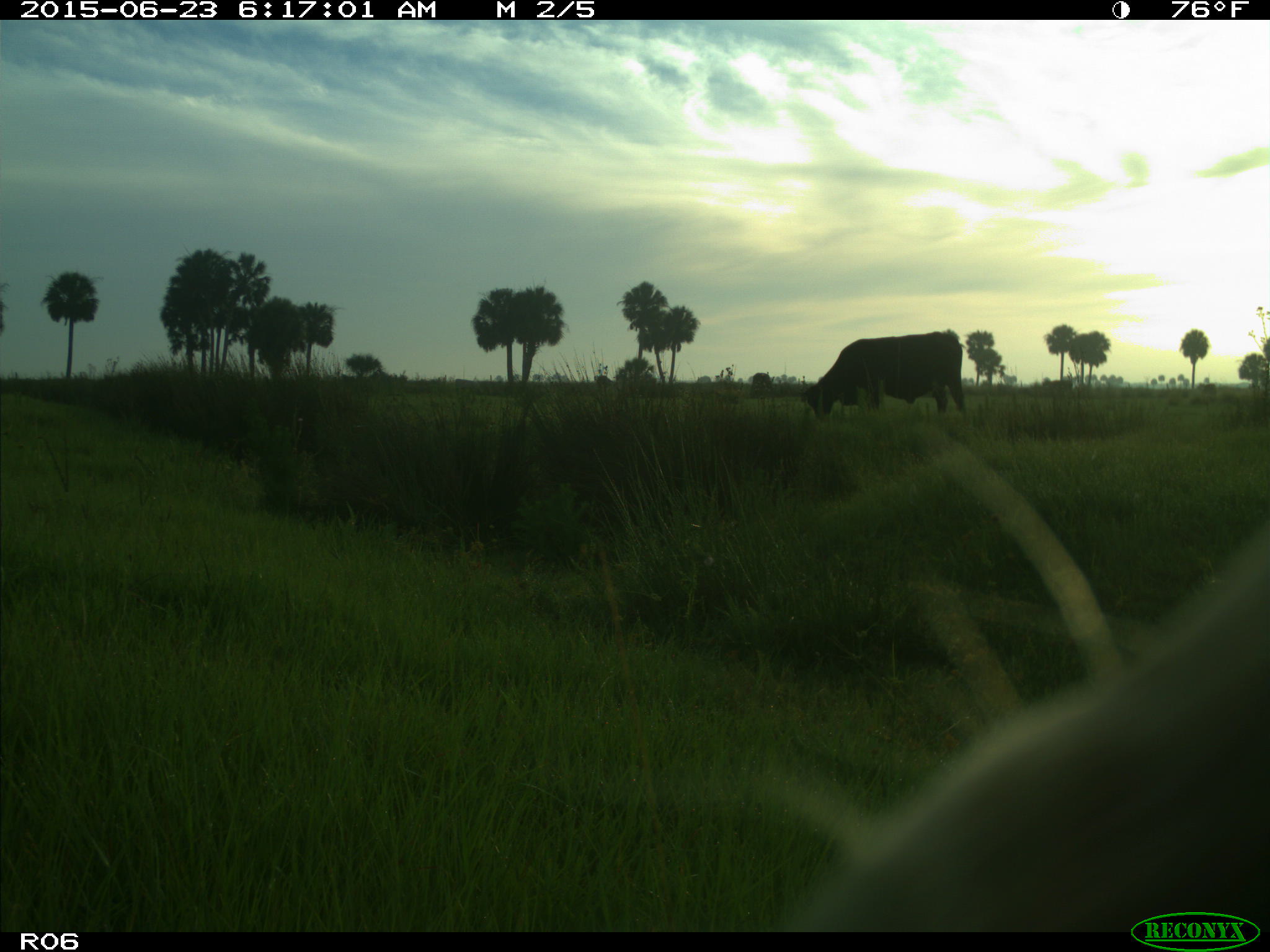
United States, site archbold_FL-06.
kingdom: Animalia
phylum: Chordata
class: Mammalia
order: Artiodactyla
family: Bovidae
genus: Bos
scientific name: Bos taurus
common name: domestic cow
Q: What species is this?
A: Bos taurus (domestic cow).